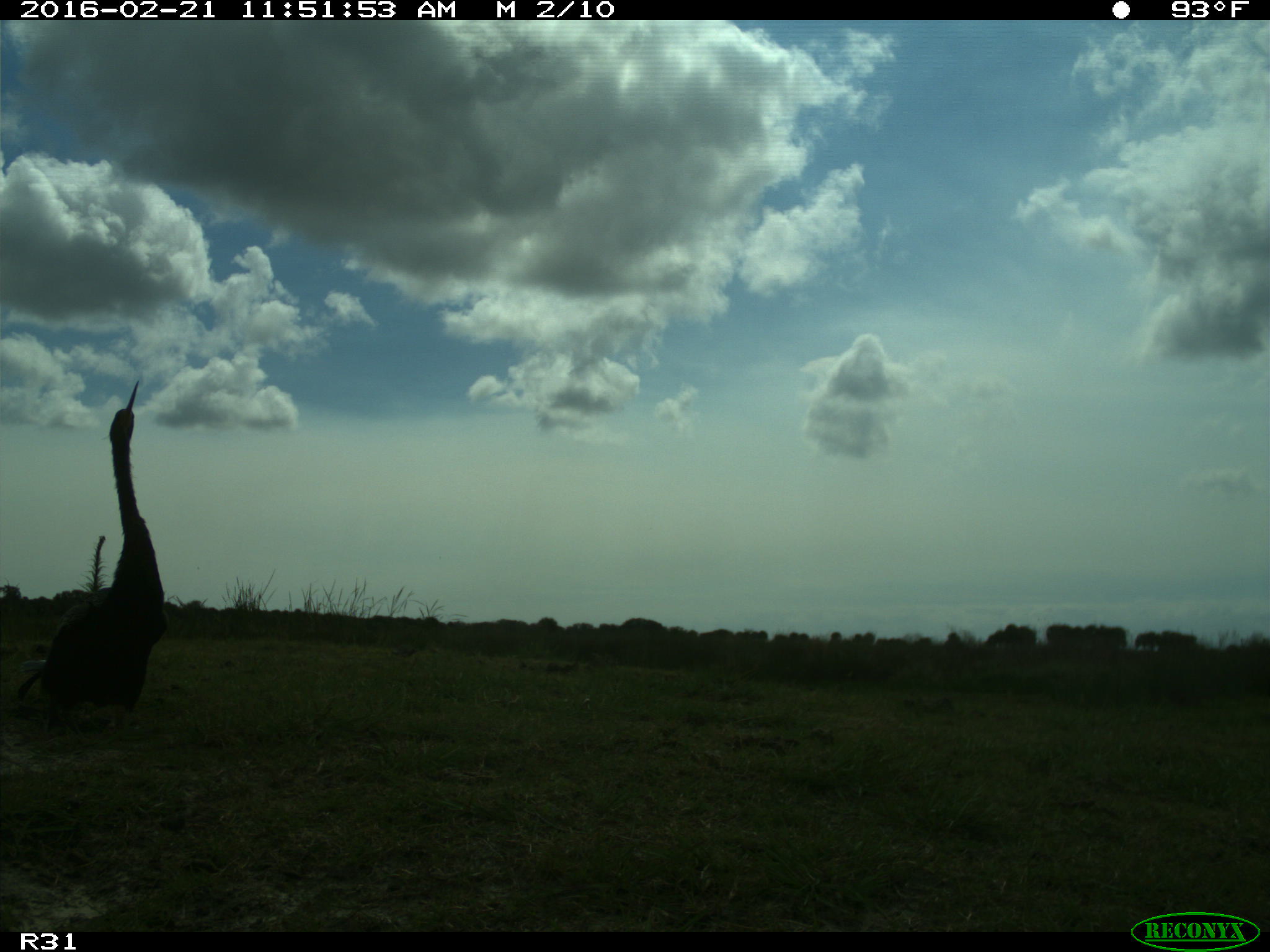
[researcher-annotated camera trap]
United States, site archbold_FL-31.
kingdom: Animalia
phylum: Chordata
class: Aves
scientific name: Aves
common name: birds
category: unidentified bird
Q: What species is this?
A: Unidentified bird (birds) (Aves).